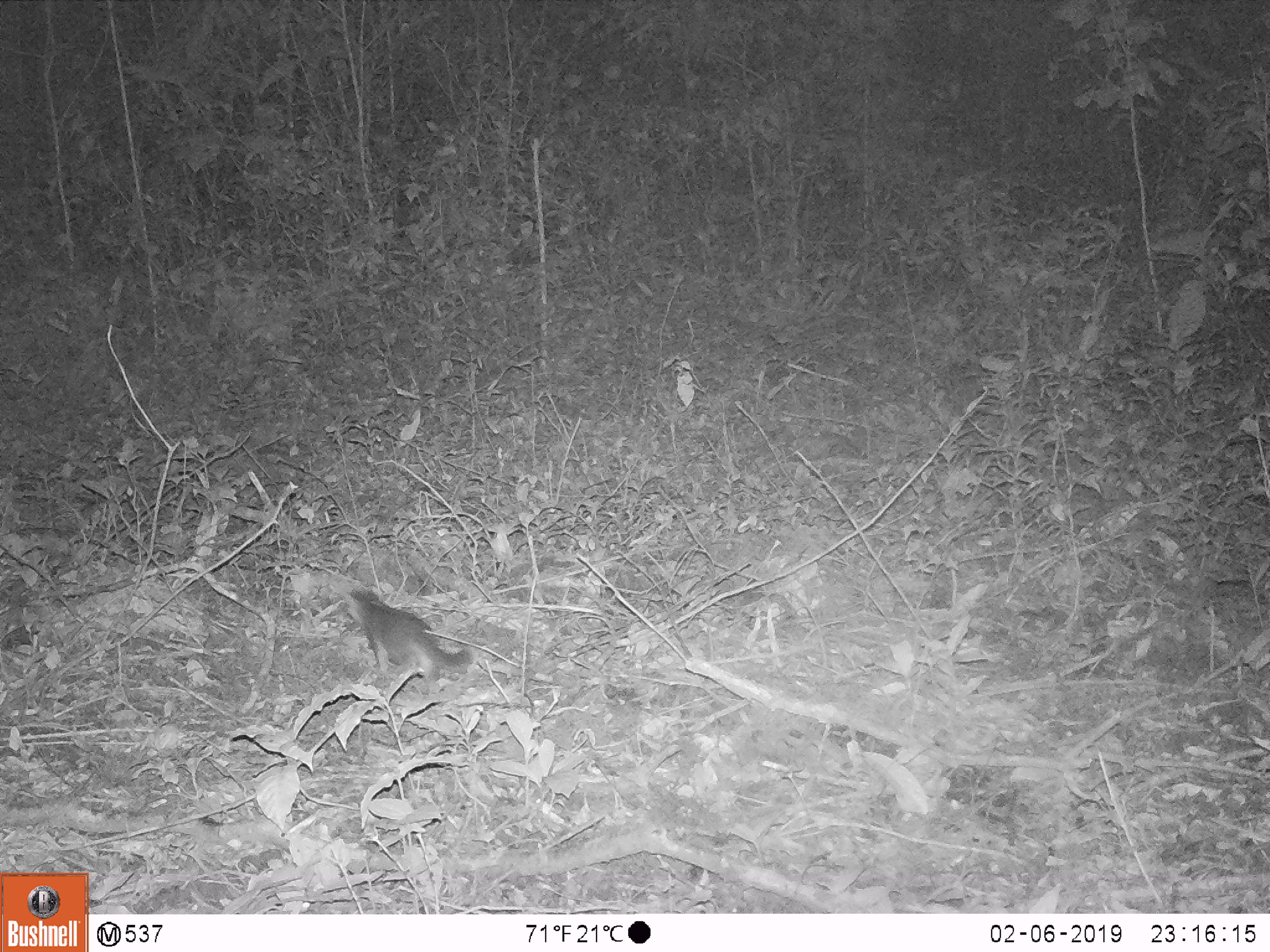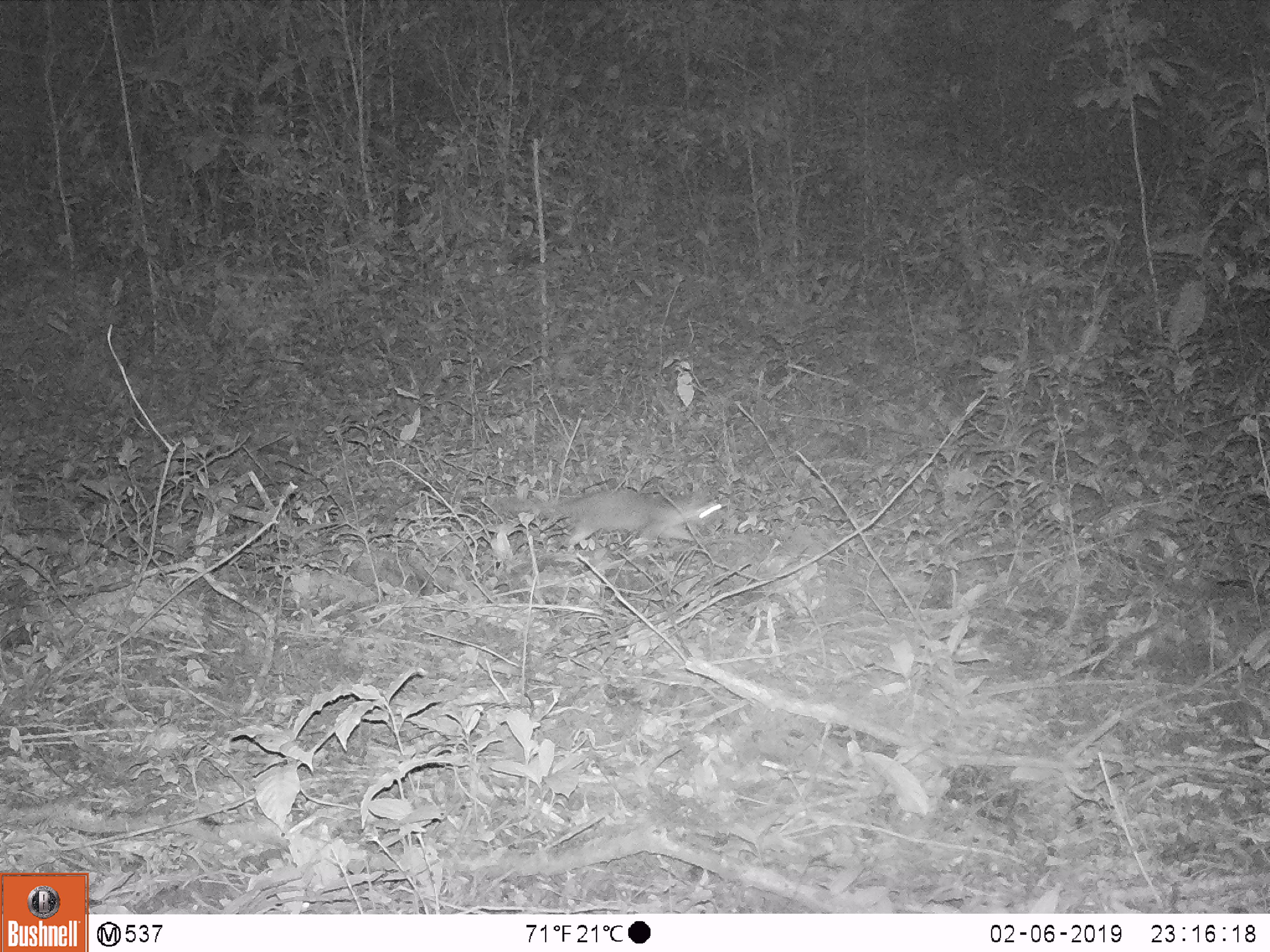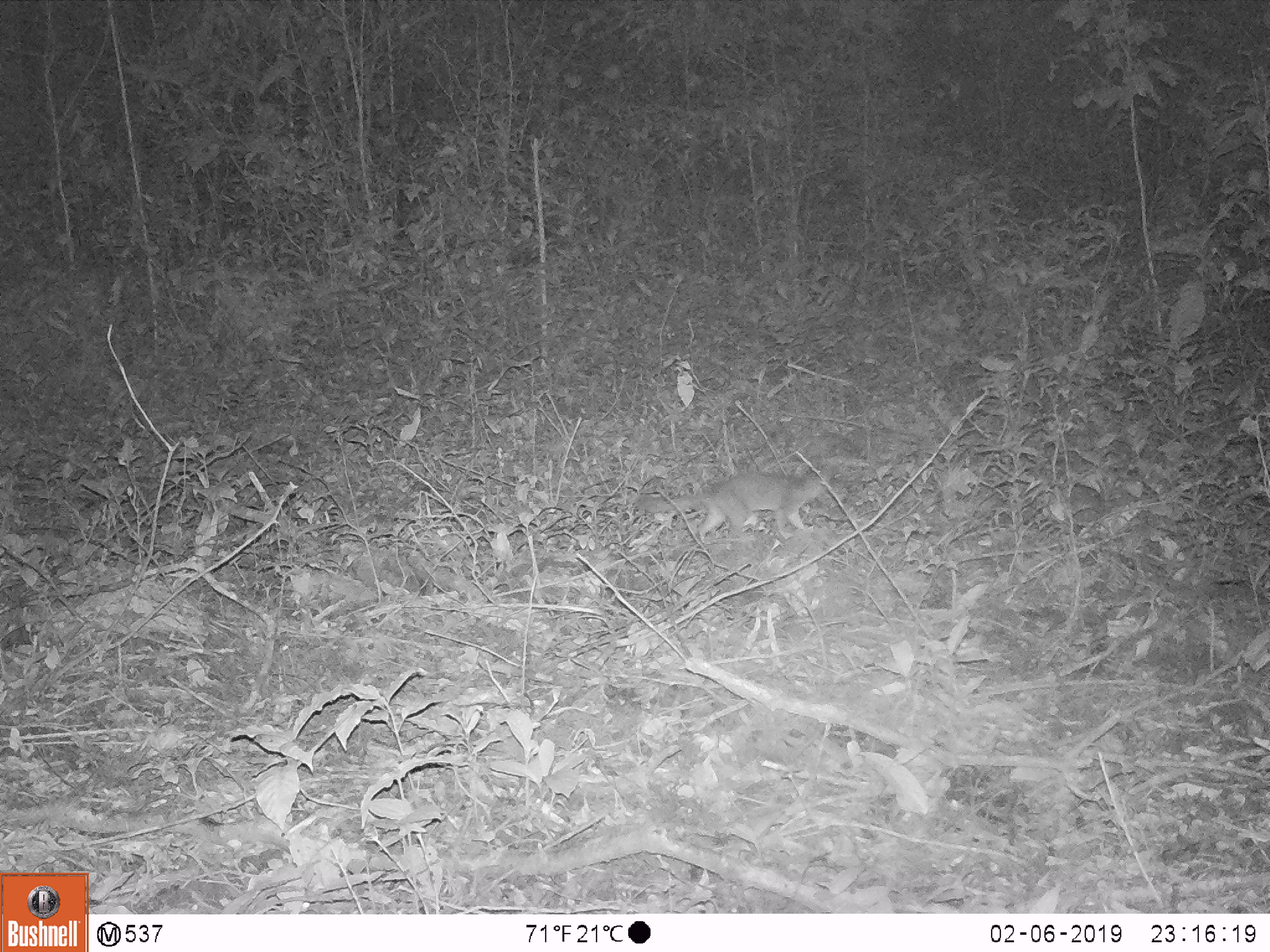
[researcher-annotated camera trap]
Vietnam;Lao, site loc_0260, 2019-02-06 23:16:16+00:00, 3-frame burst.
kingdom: Animalia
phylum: Chordata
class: Mammalia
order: Carnivora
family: Mustelidae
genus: Melogale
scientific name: Melogale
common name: ferret badger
Ferret badger (Melogale). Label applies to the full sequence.